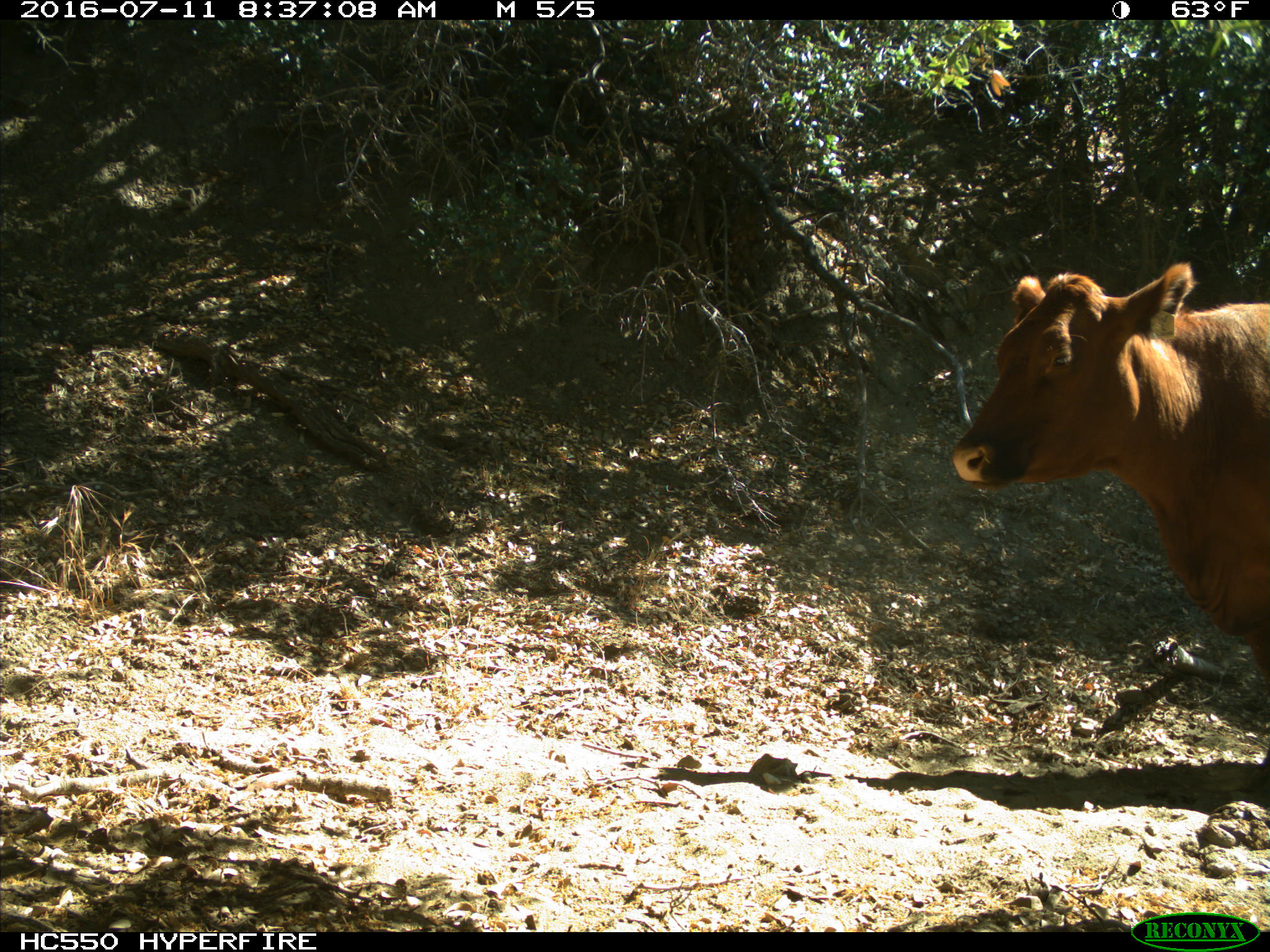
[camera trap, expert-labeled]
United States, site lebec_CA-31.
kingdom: Animalia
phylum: Chordata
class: Mammalia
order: Artiodactyla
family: Bovidae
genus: Bos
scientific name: Bos taurus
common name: domestic cow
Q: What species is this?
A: Bos taurus (domestic cow).